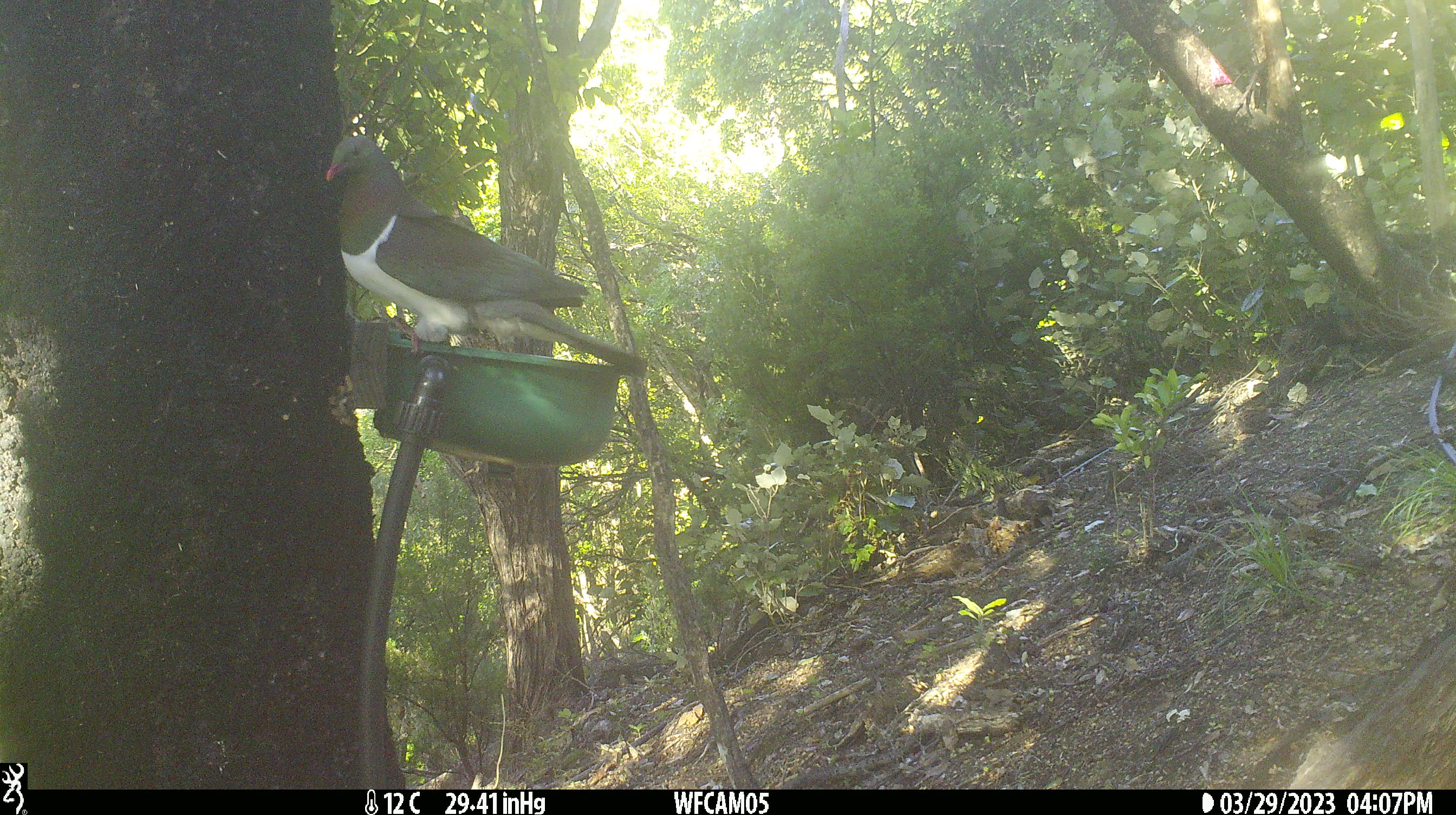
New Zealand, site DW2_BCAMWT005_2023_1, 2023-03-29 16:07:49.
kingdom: Animalia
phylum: Chordata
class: Aves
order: Columbiformes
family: Columbidae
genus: Hemiphaga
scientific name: Hemiphaga novaeseelandiae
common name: new zealand pigeon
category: kereru